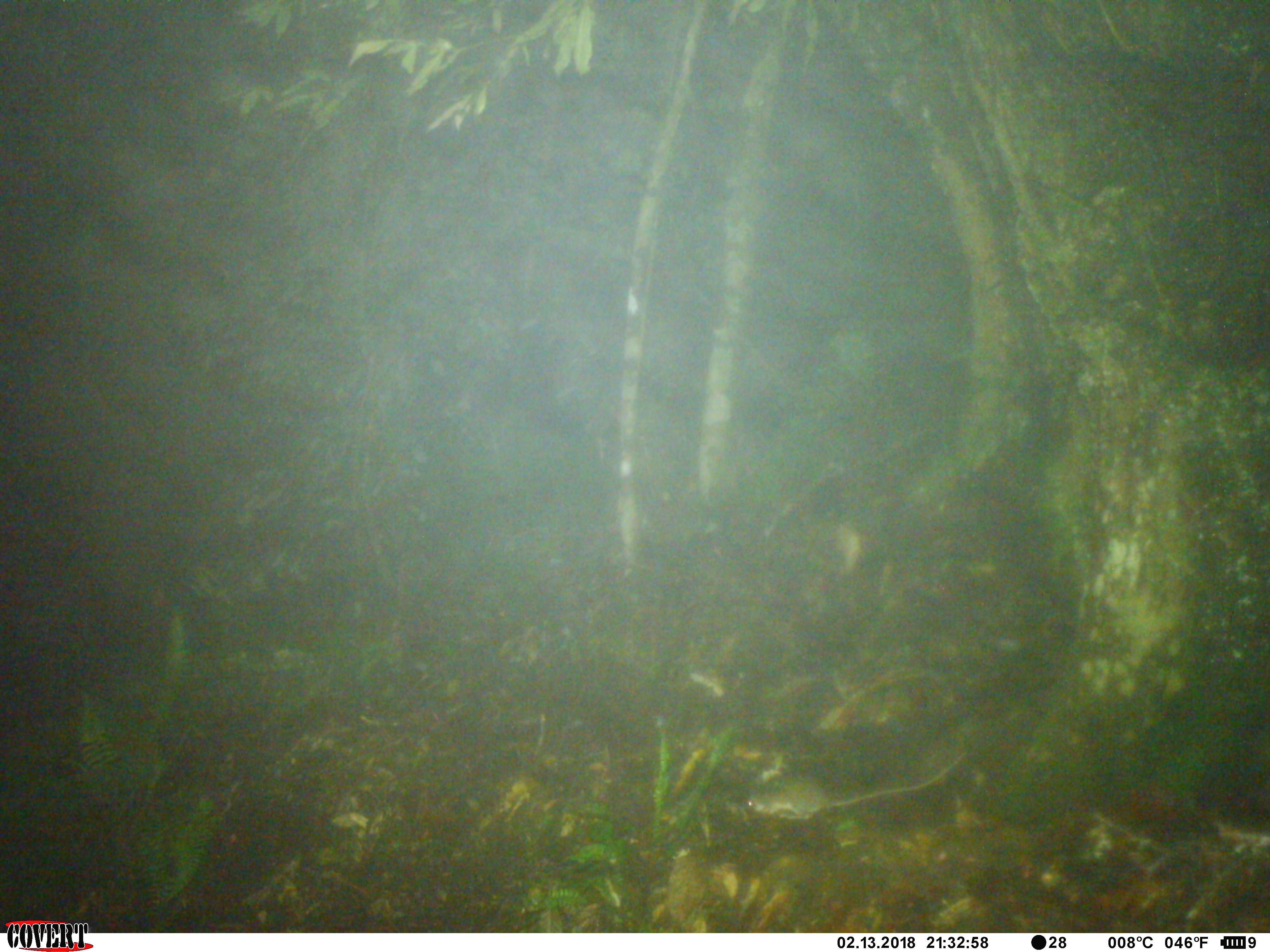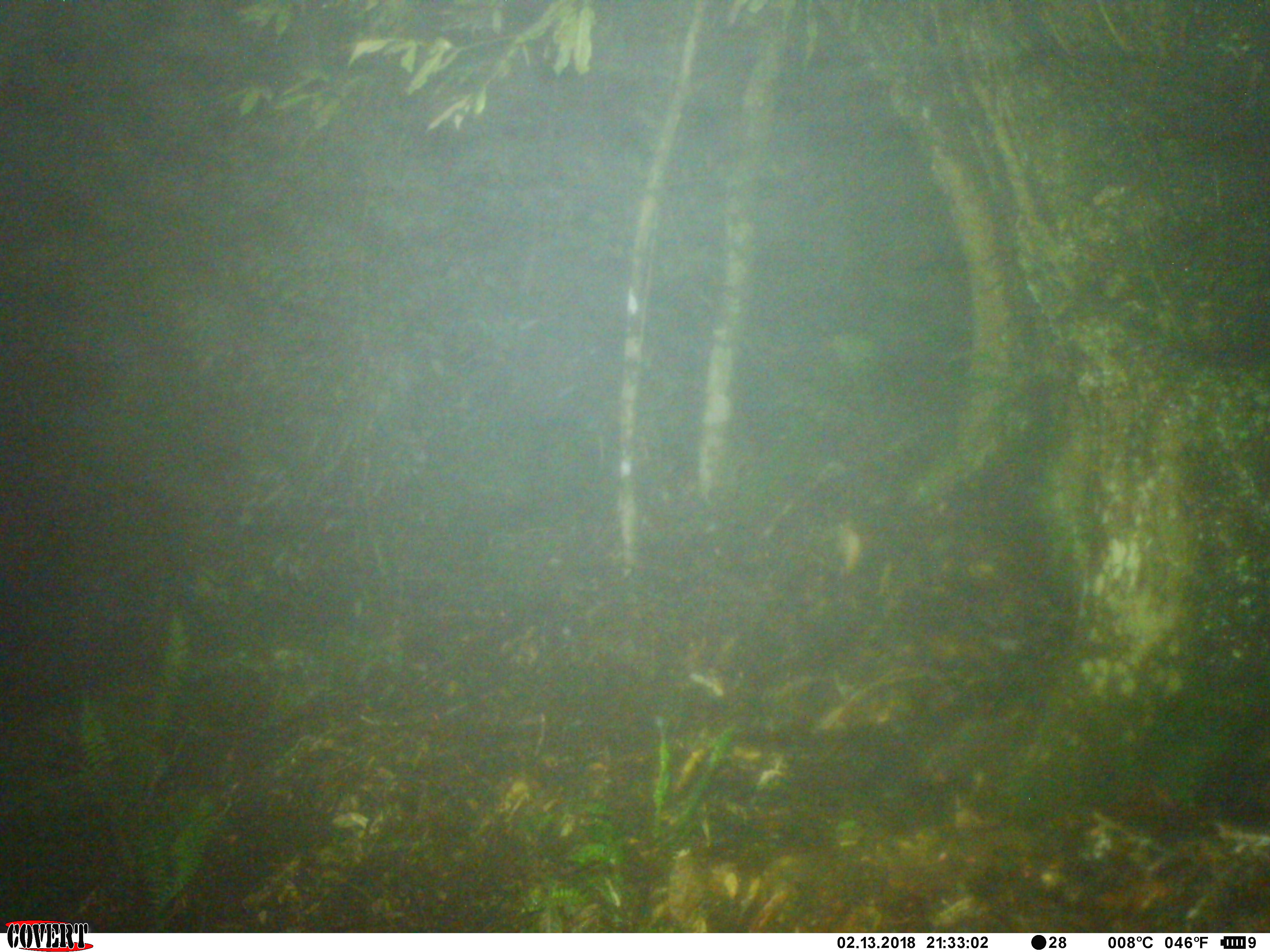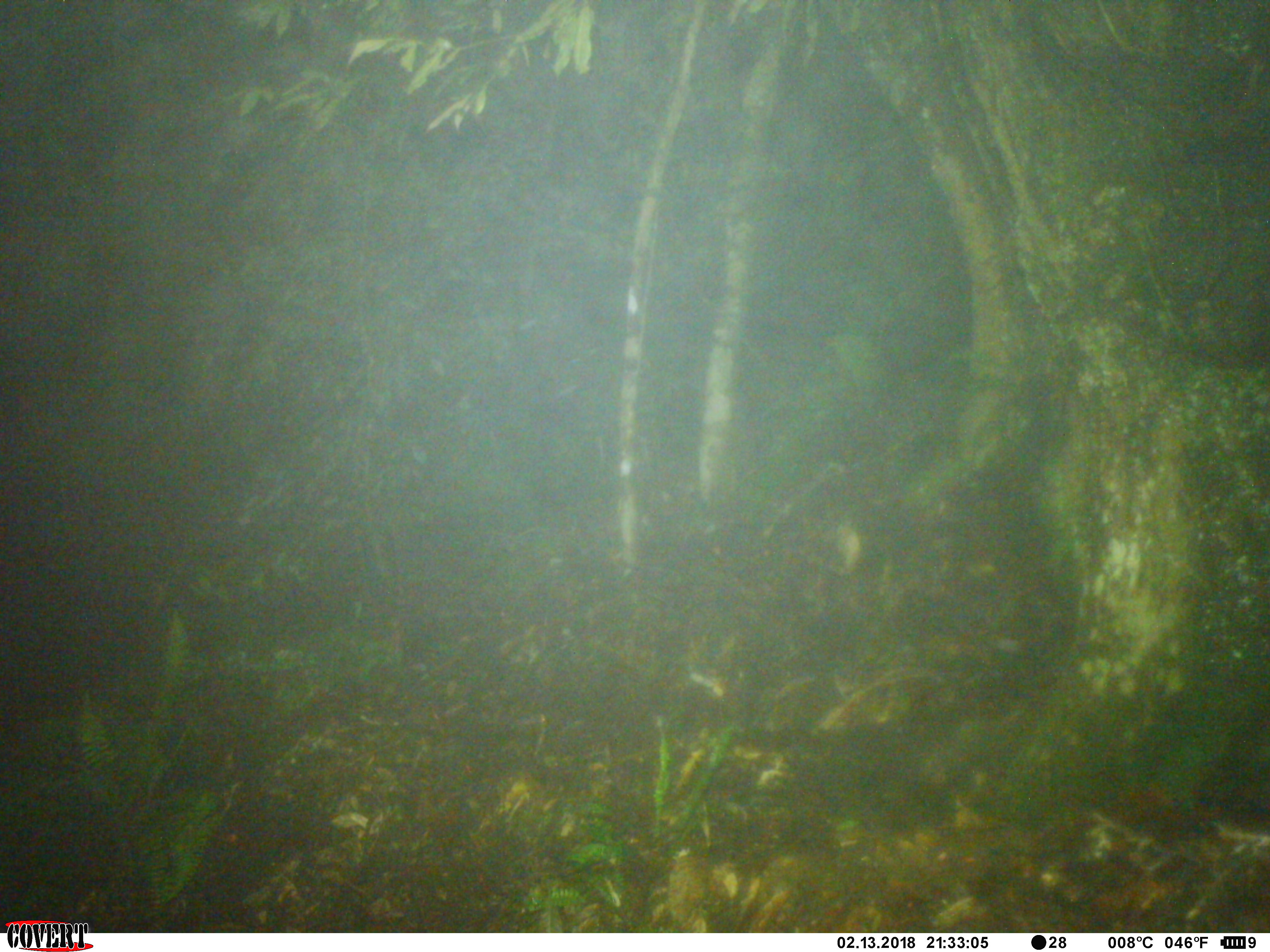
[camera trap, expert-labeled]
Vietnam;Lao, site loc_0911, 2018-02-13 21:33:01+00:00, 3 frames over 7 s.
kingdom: Animalia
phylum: Chordata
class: Mammalia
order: Rodentia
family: Muridae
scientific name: Muridae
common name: old-world mice and rats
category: unidentified murid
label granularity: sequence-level